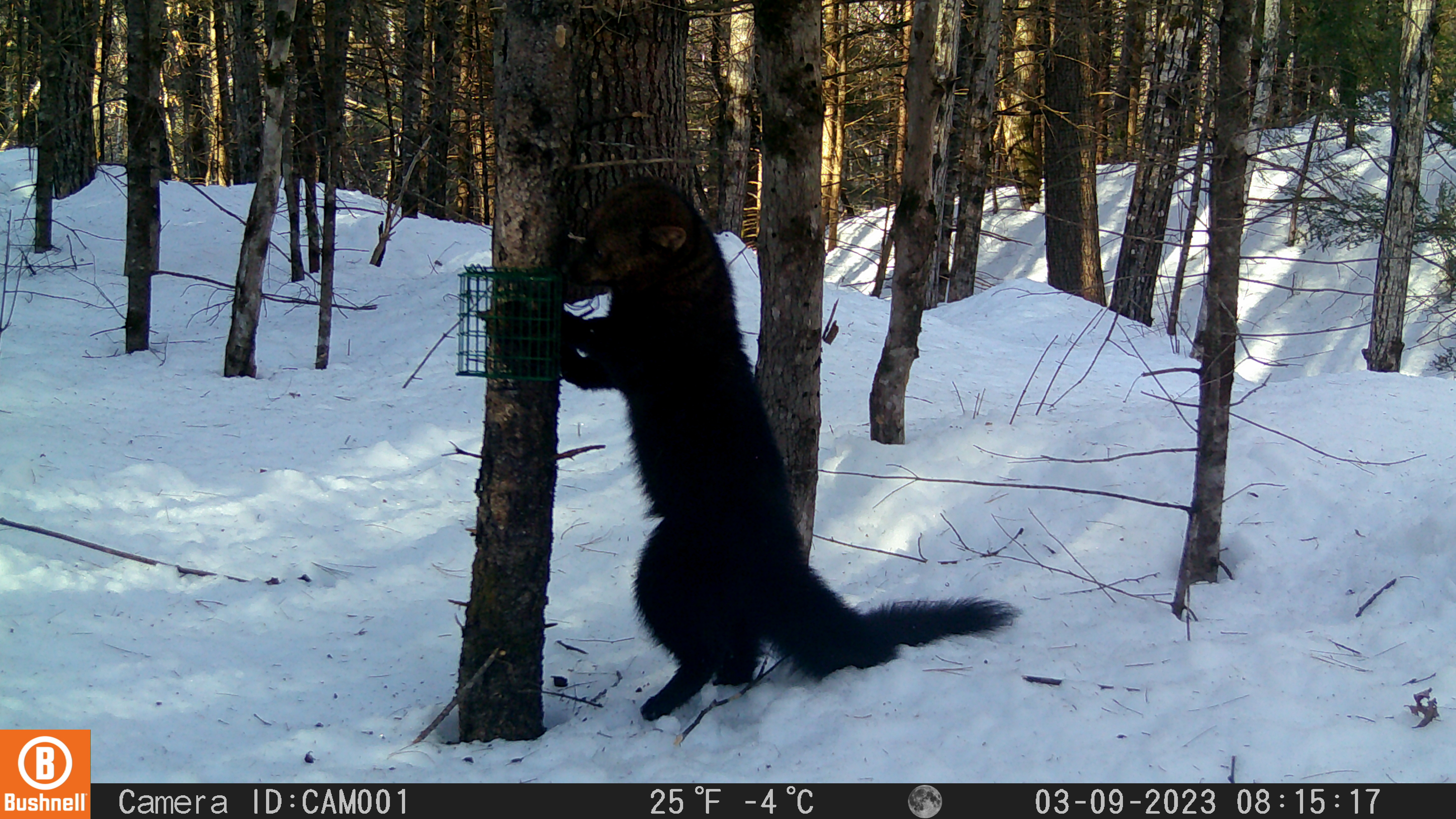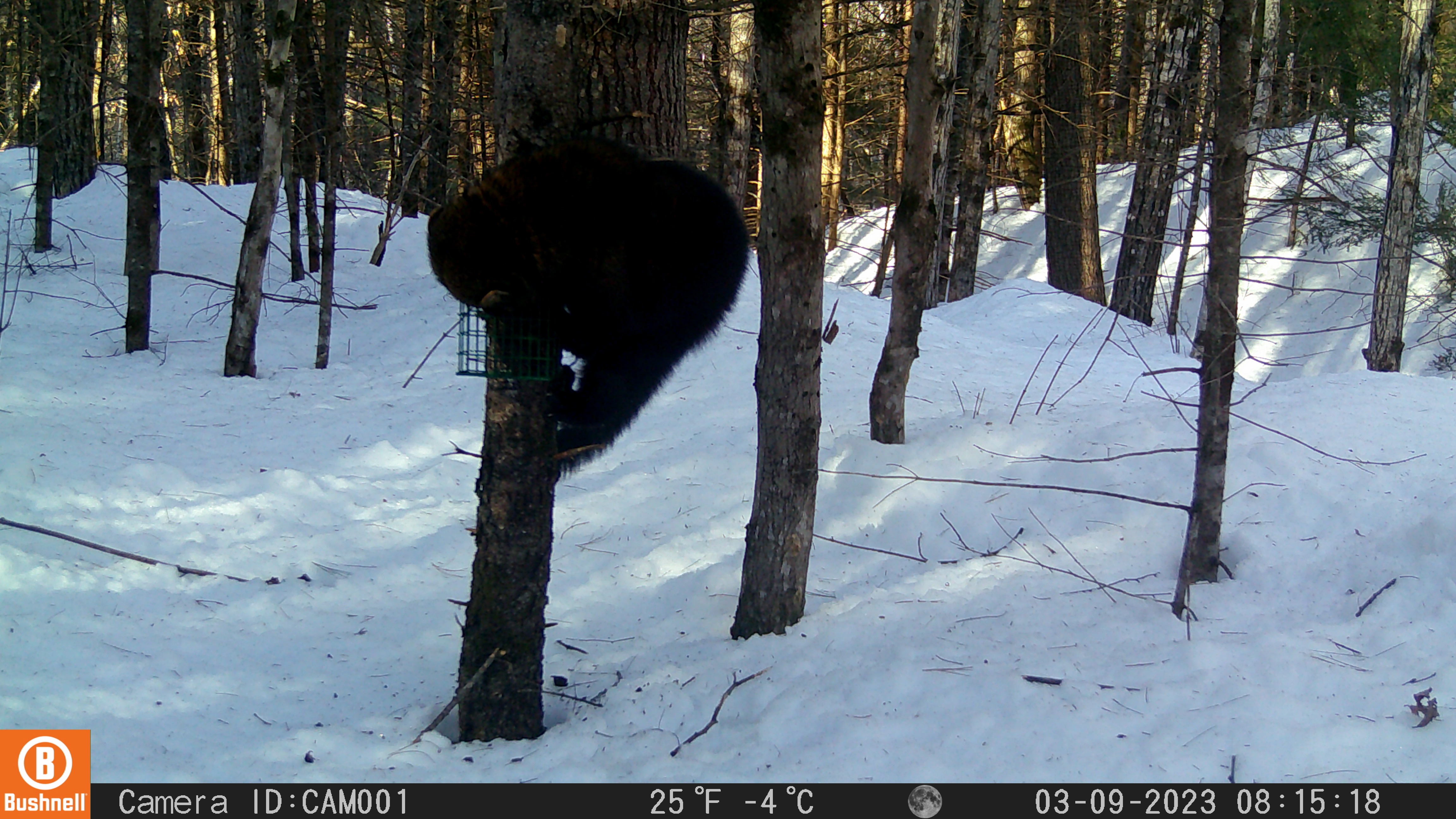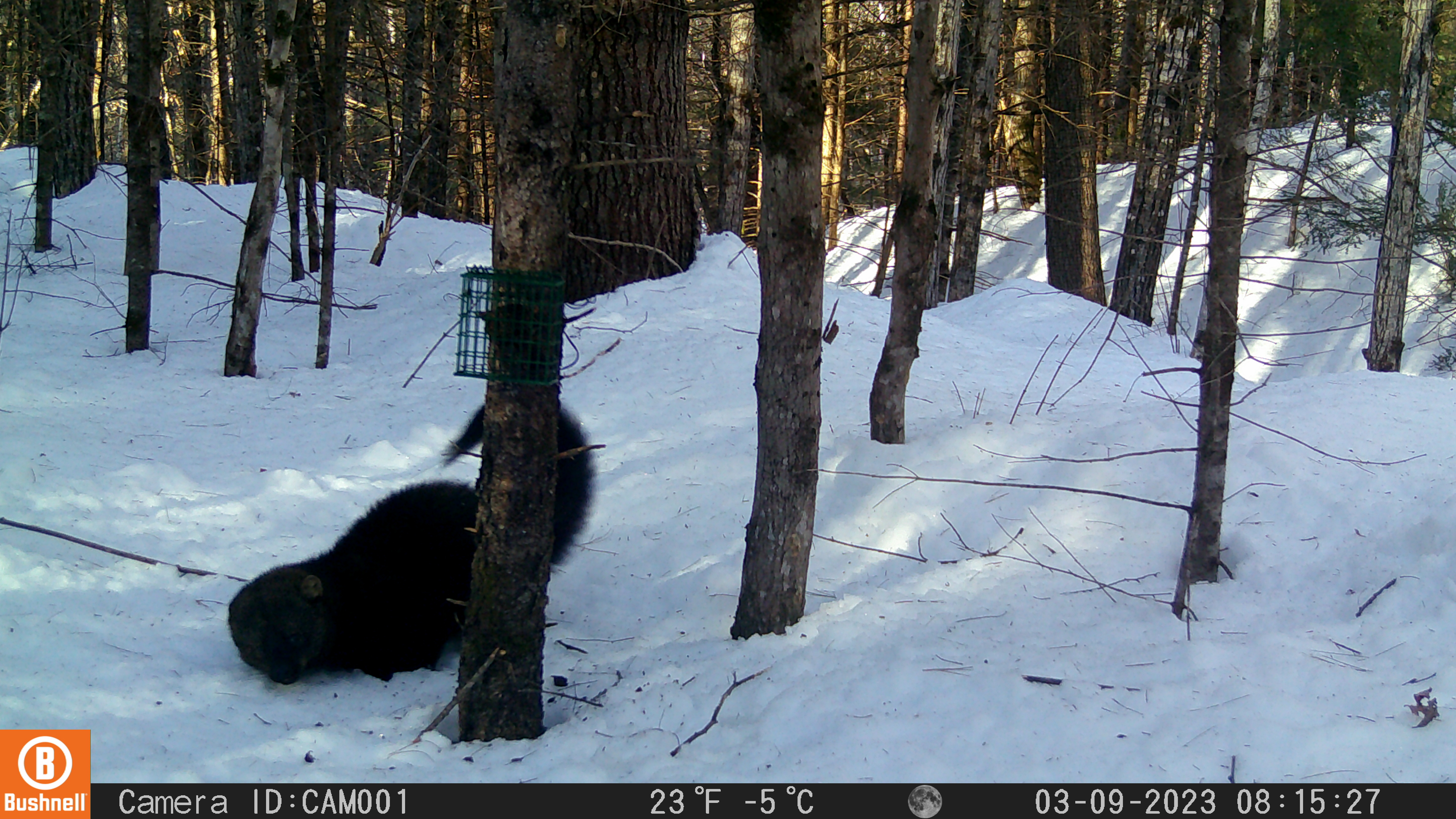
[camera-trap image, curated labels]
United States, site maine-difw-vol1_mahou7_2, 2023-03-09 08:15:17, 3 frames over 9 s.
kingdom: Animalia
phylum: Chordata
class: Mammalia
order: Carnivora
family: Mustelidae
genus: Pekania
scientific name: Pekania pennanti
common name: fisher